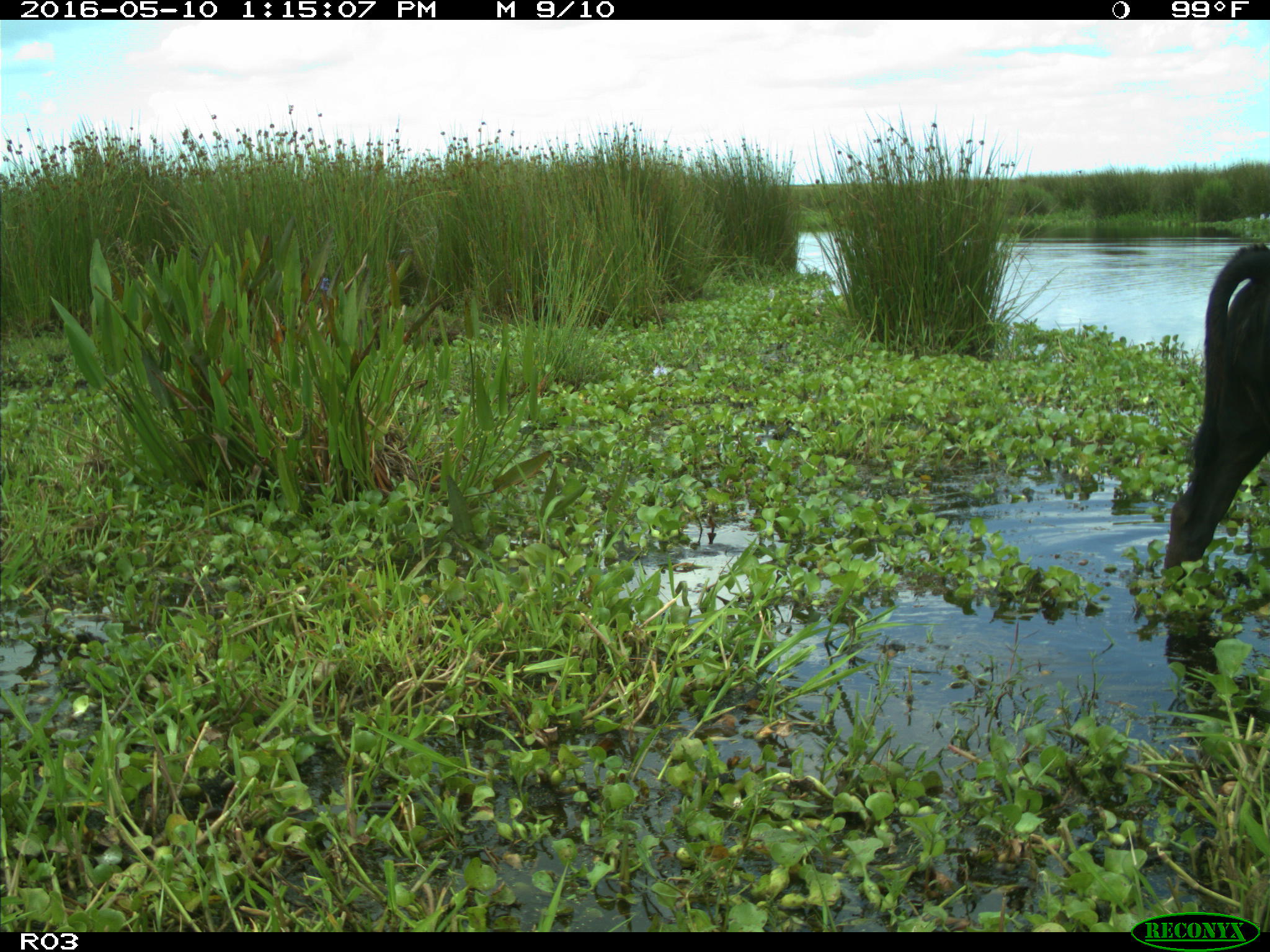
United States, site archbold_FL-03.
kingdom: Animalia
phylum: Chordata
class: Mammalia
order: Artiodactyla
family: Bovidae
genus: Bos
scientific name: Bos taurus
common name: domestic cow